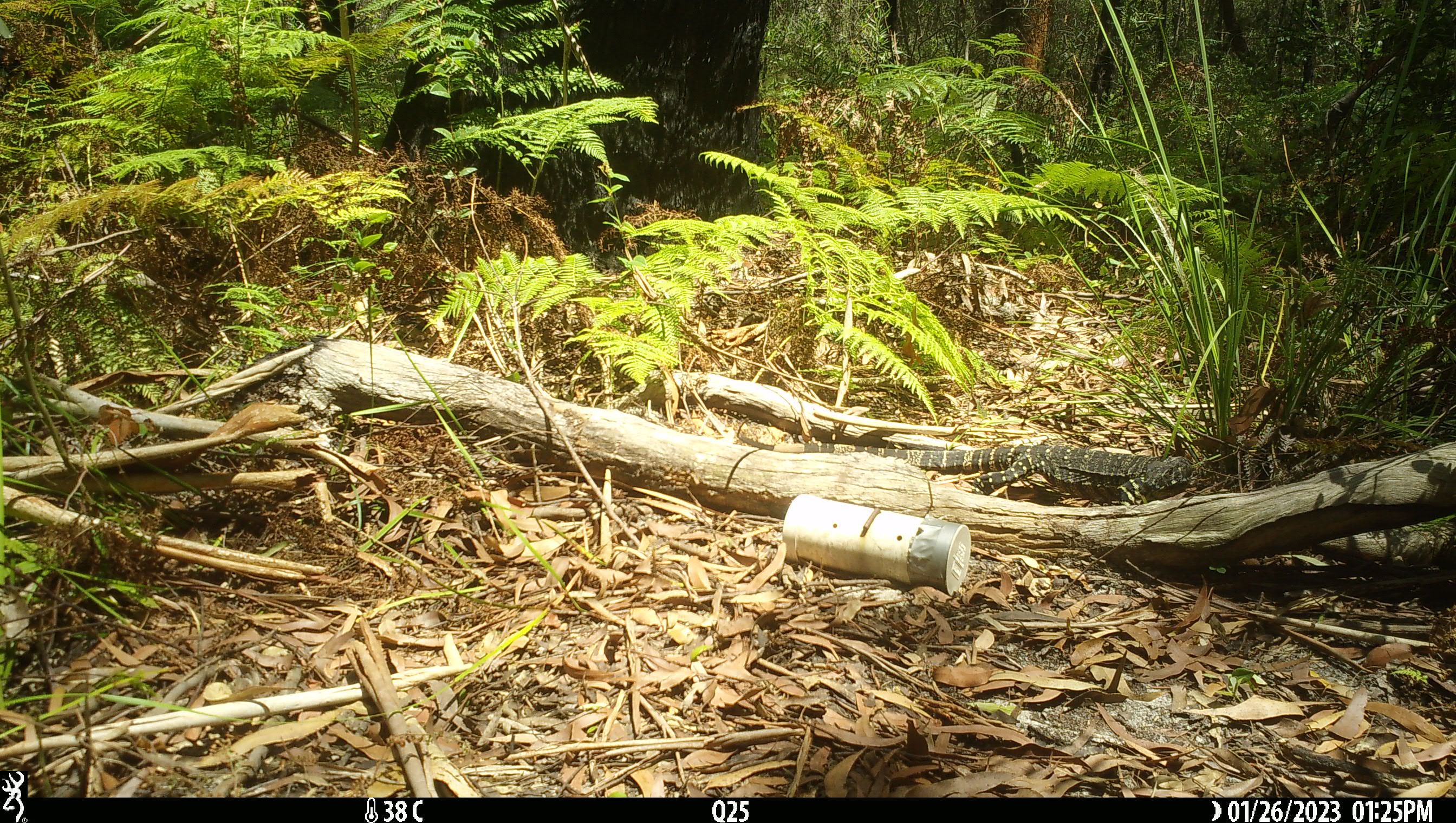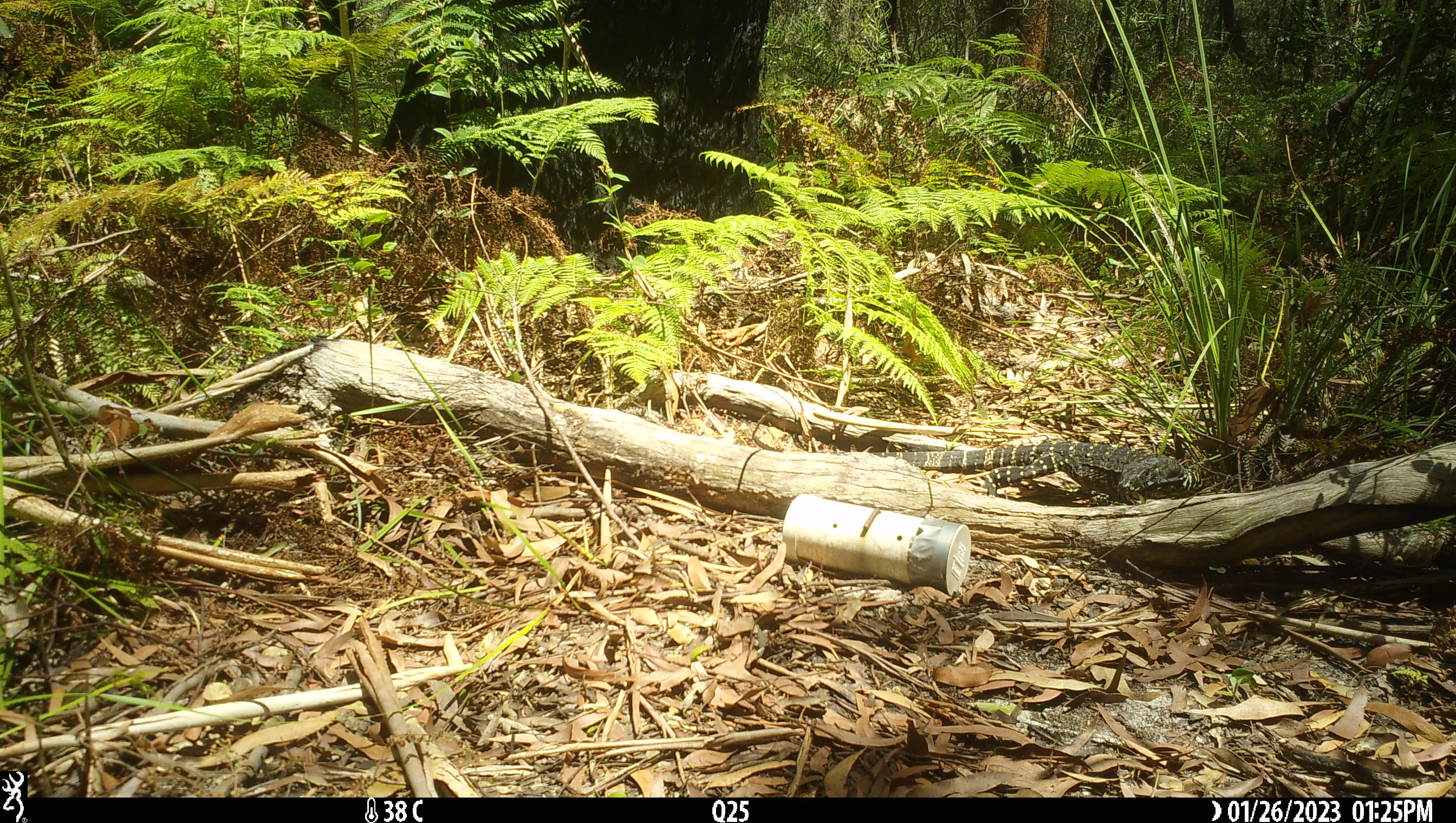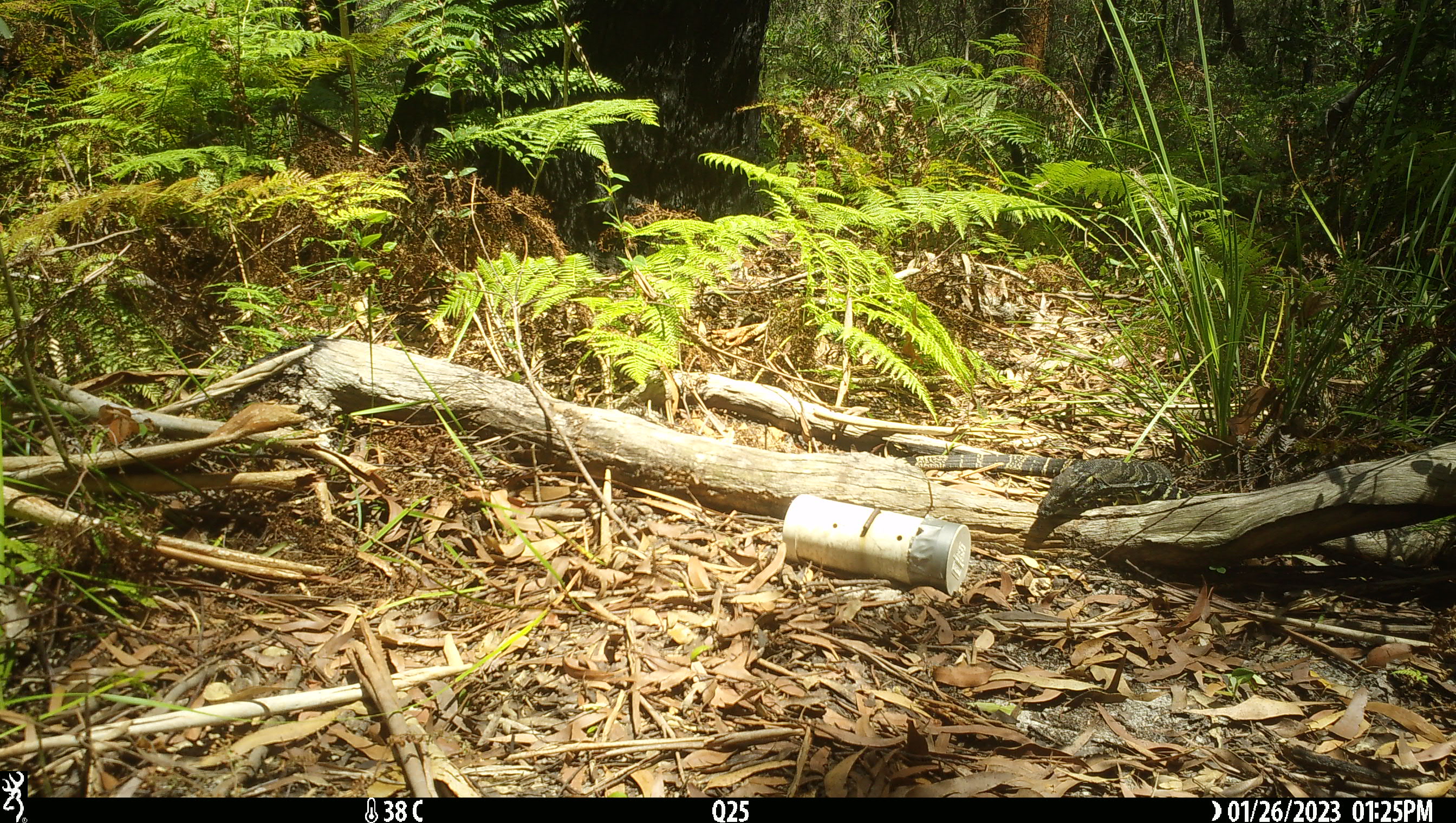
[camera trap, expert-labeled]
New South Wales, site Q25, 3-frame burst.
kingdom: Animalia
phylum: Chordata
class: Reptilia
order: Squamata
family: Varanidae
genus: Varanus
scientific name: Varanus varius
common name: lace monitor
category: goanna